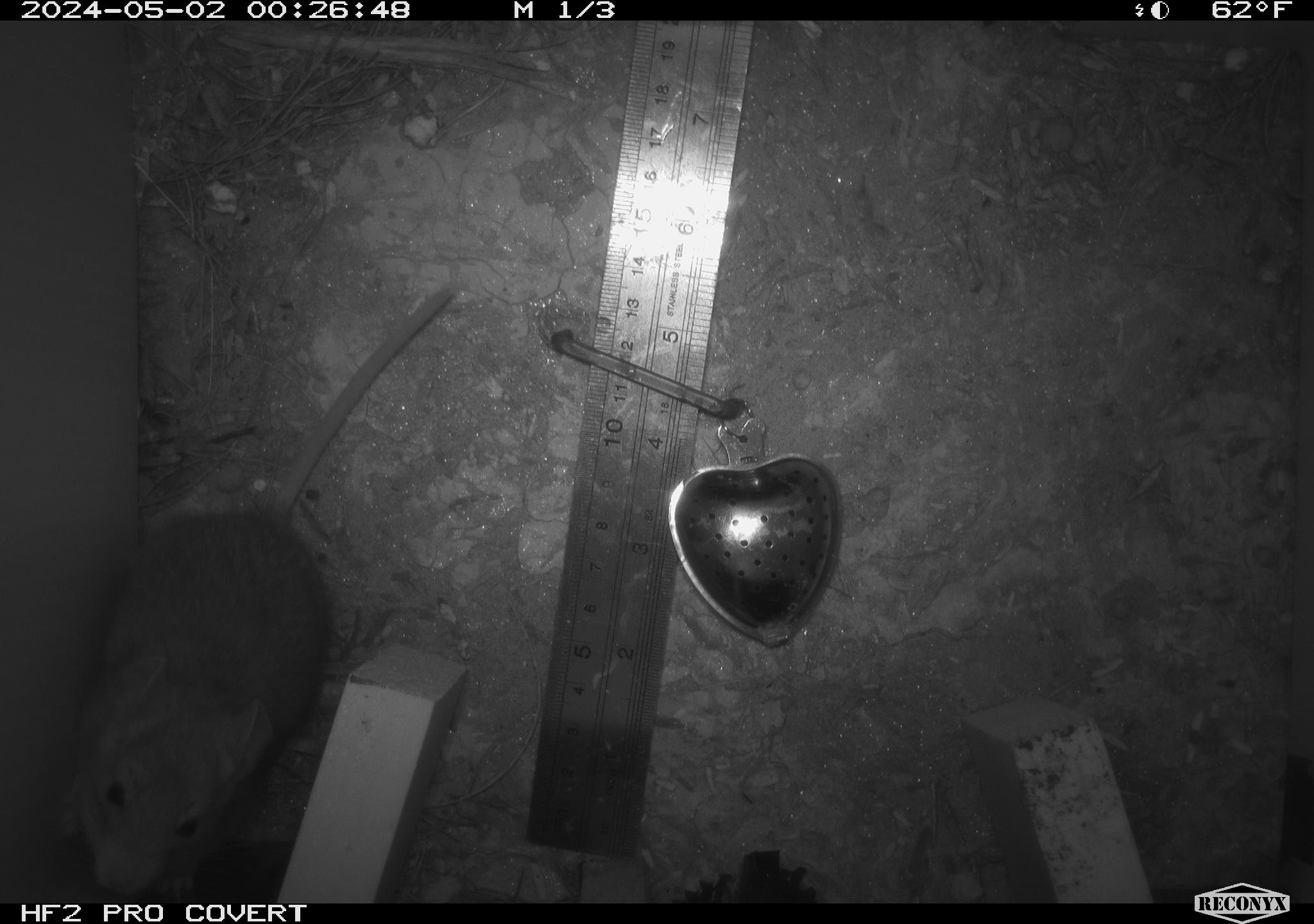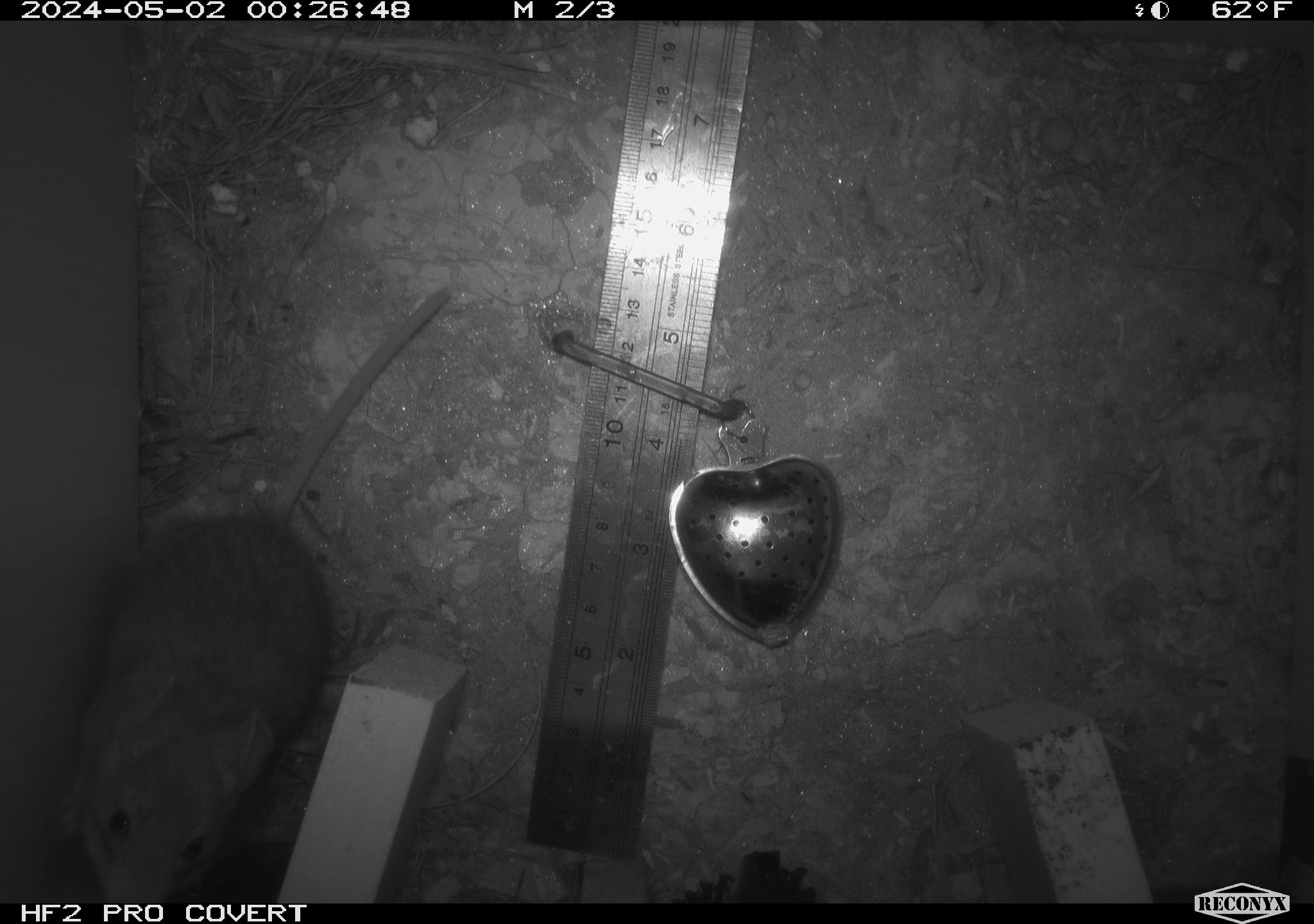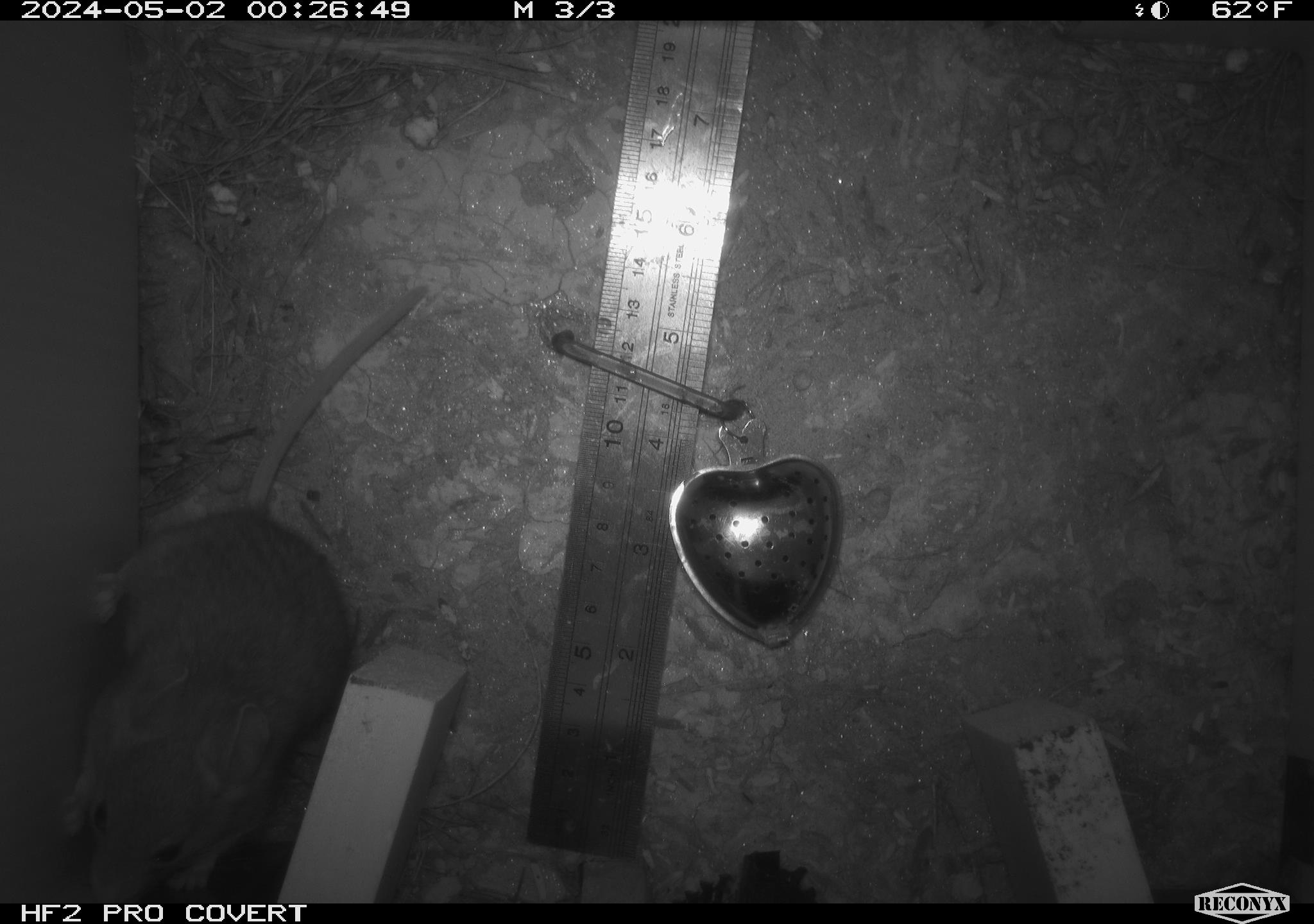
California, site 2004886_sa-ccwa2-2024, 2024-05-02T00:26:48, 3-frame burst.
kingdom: Animalia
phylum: Chordata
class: Mammalia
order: Rodentia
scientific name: Rodentia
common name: woodrat or rat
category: woodrat or rat species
Woodrat or rat species (woodrat or rat) (Rodentia).